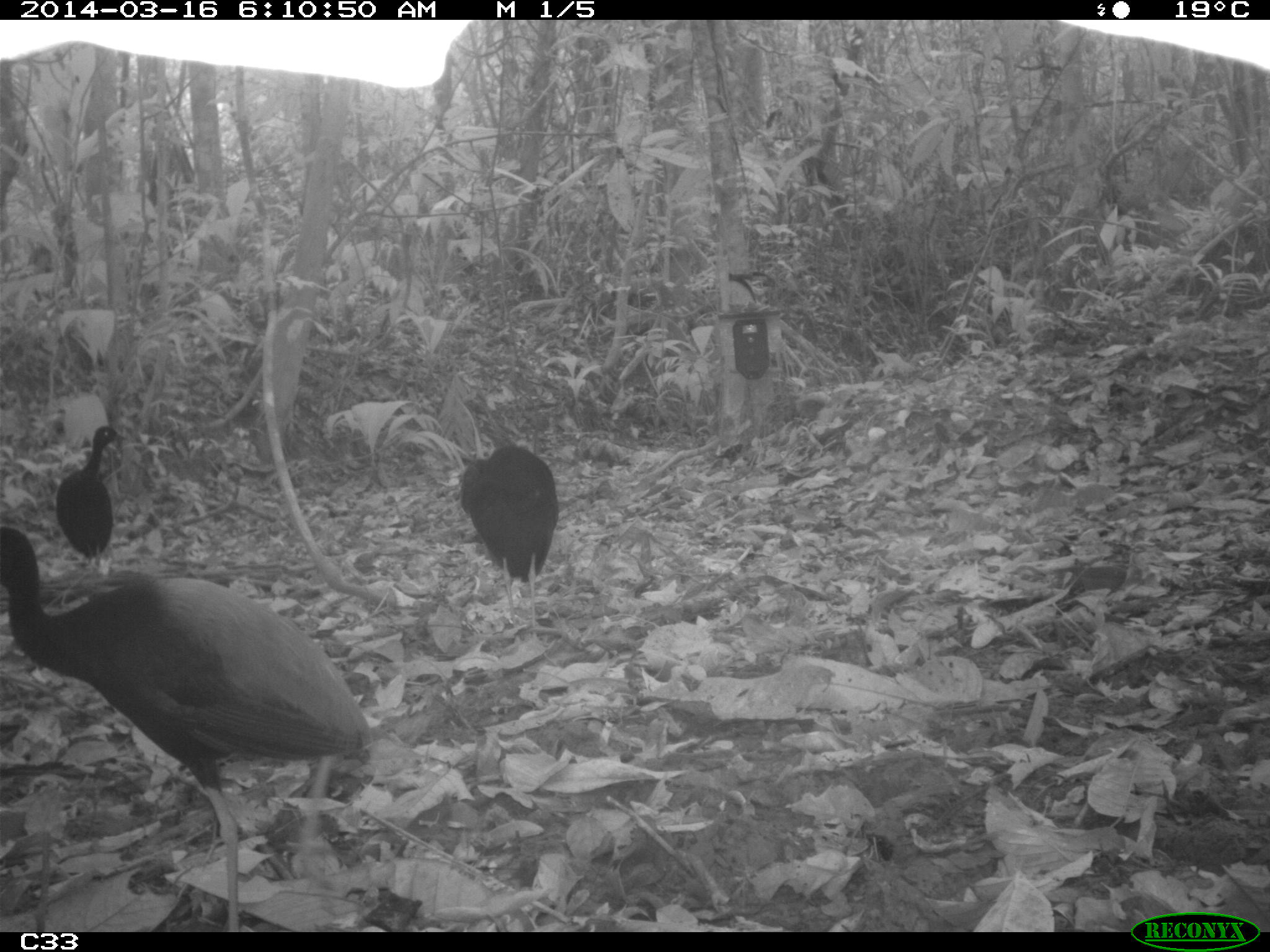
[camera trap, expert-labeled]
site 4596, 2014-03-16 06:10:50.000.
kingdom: Animalia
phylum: Chordata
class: Aves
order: Gruiformes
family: Psophiidae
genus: Psophia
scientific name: Psophia crepitans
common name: gray-winged trumpeter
Psophia crepitans (gray-winged trumpeter), count 3, age adult.